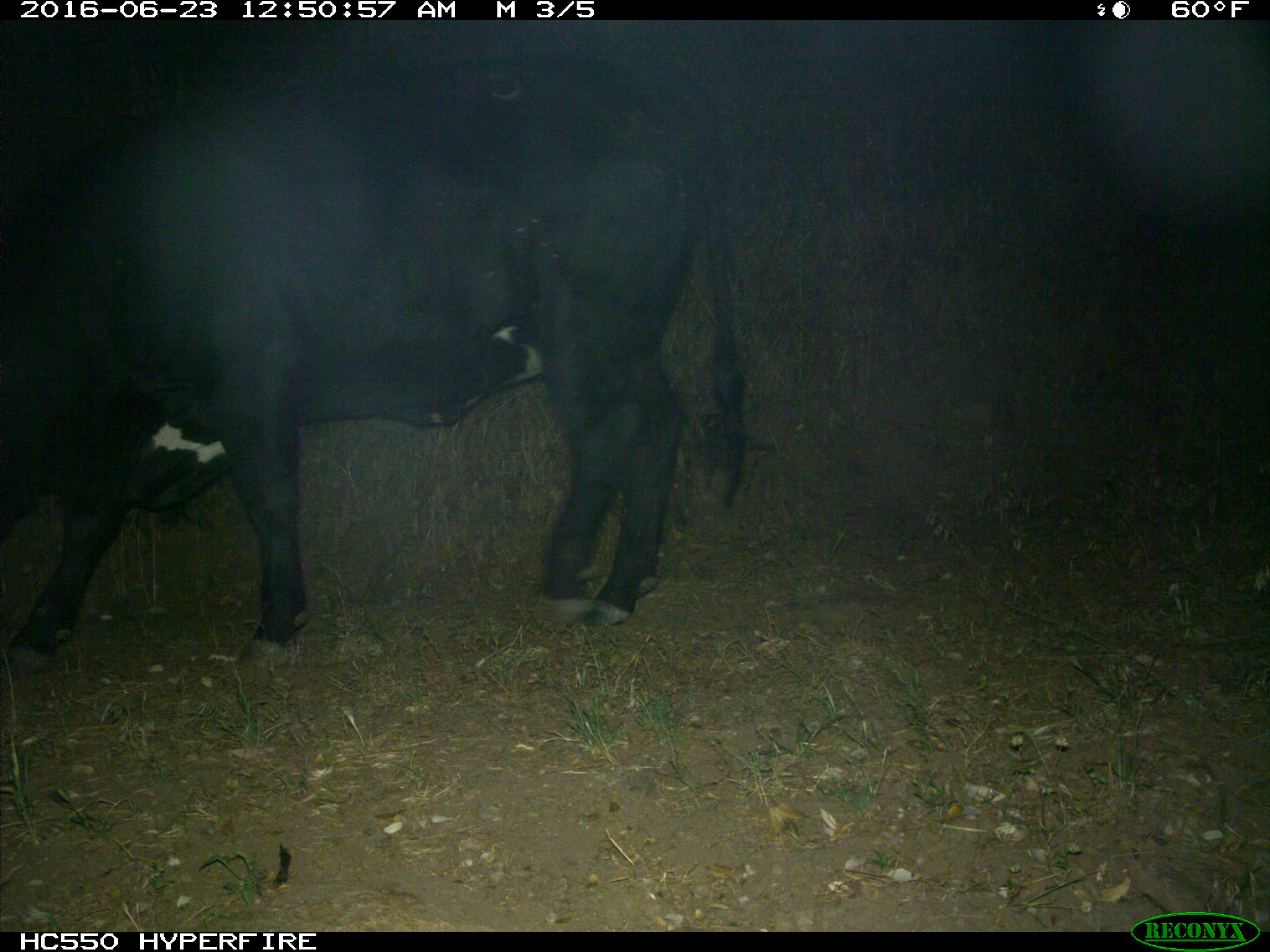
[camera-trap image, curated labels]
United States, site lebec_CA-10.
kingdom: Animalia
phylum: Chordata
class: Mammalia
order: Artiodactyla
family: Bovidae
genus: Bos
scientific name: Bos taurus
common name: domestic cow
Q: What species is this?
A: Bos taurus (domestic cow).